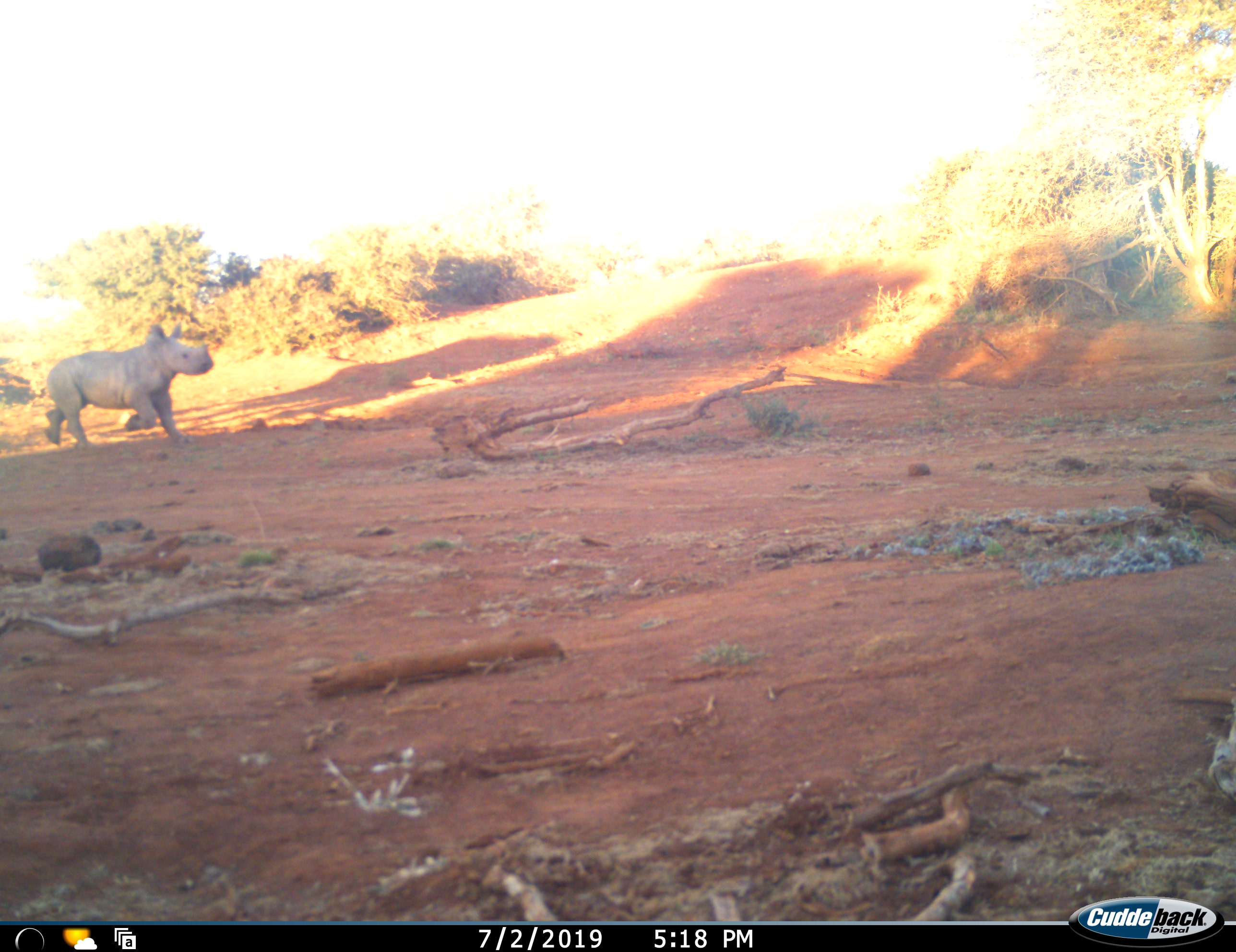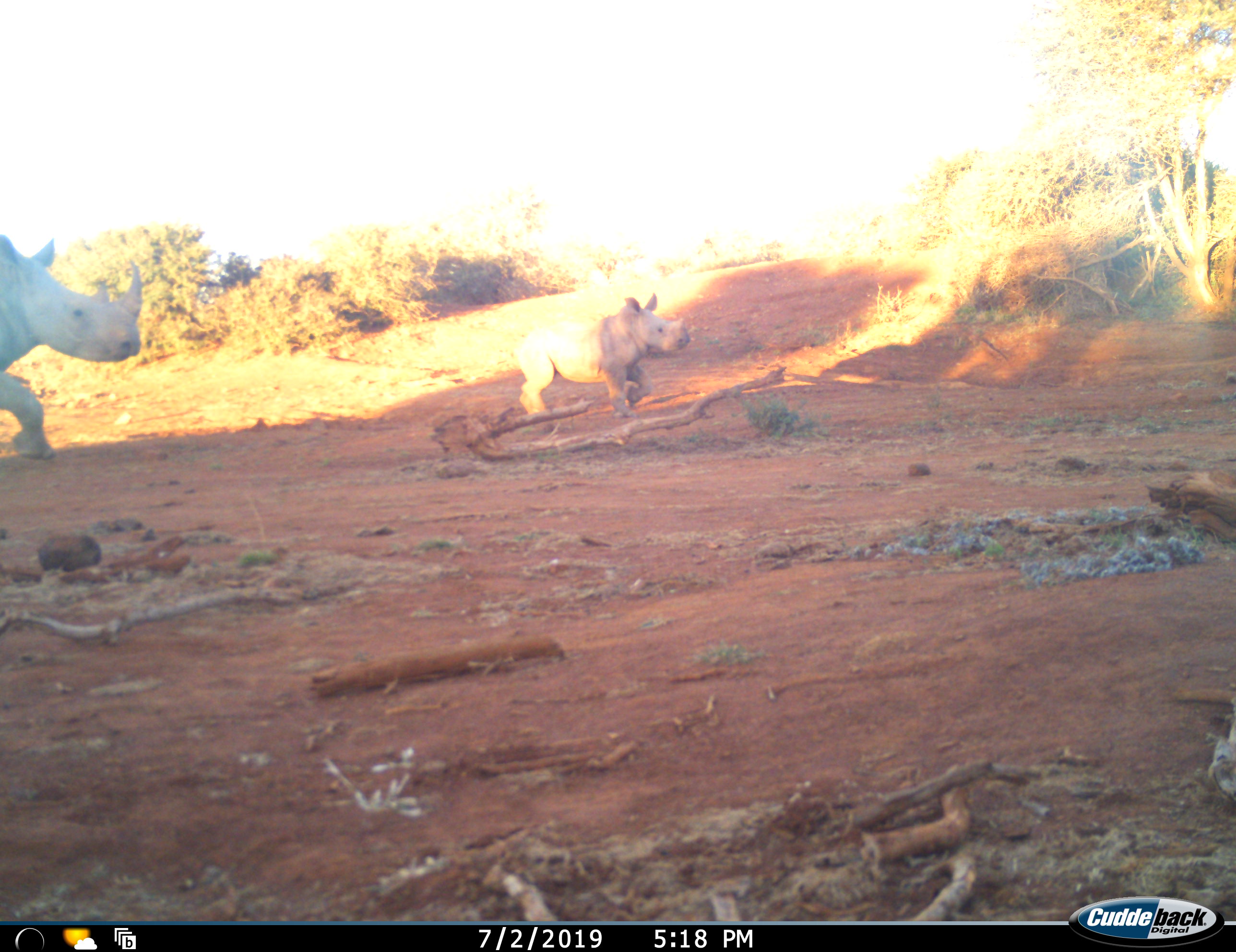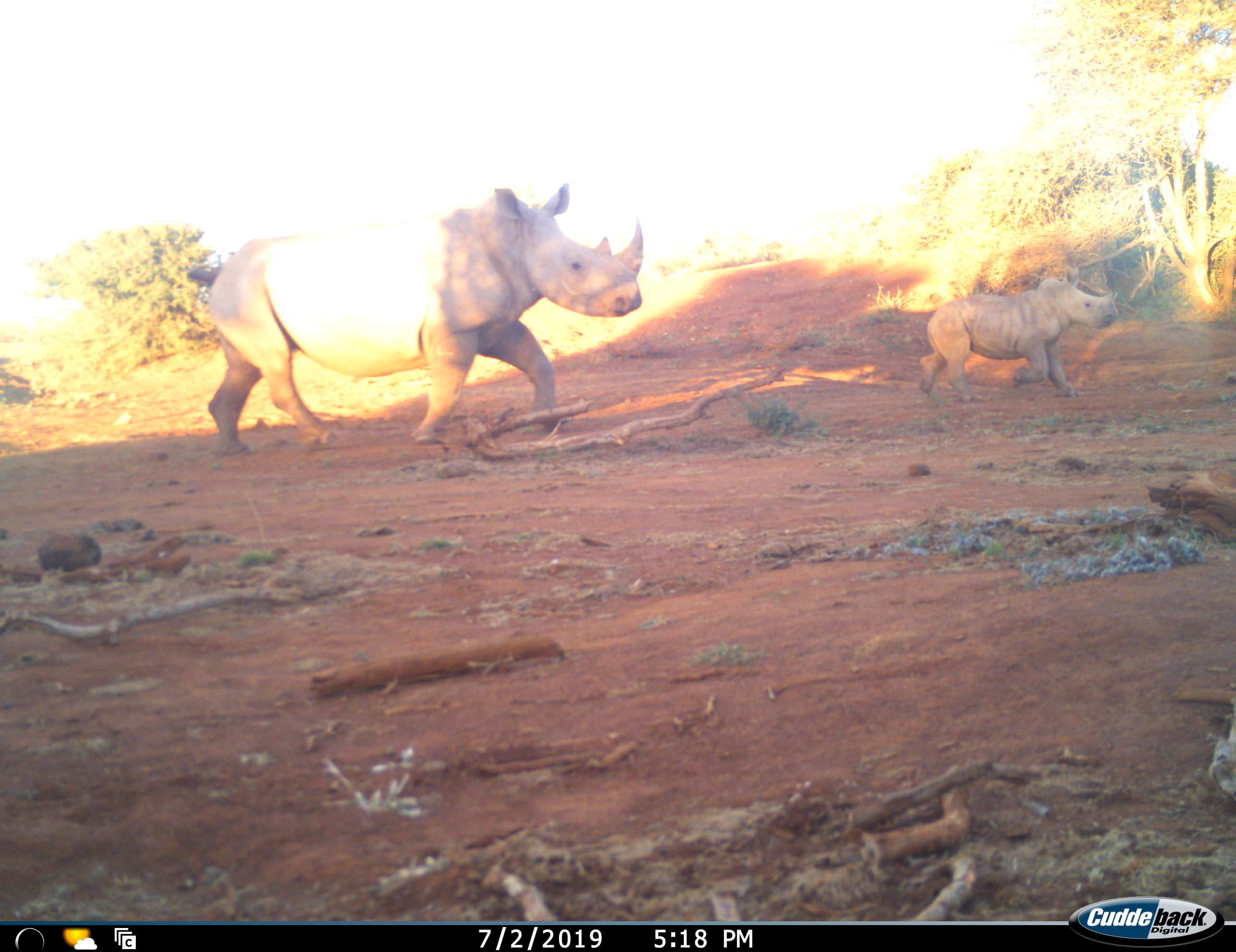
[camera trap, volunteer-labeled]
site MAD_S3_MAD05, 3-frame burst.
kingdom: Animalia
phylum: Chordata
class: Mammalia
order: Perissodactyla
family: Rhinocerotidae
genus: Ceratotherium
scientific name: Ceratotherium simum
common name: white rhinoceros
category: rhinoceroswhite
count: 2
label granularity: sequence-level